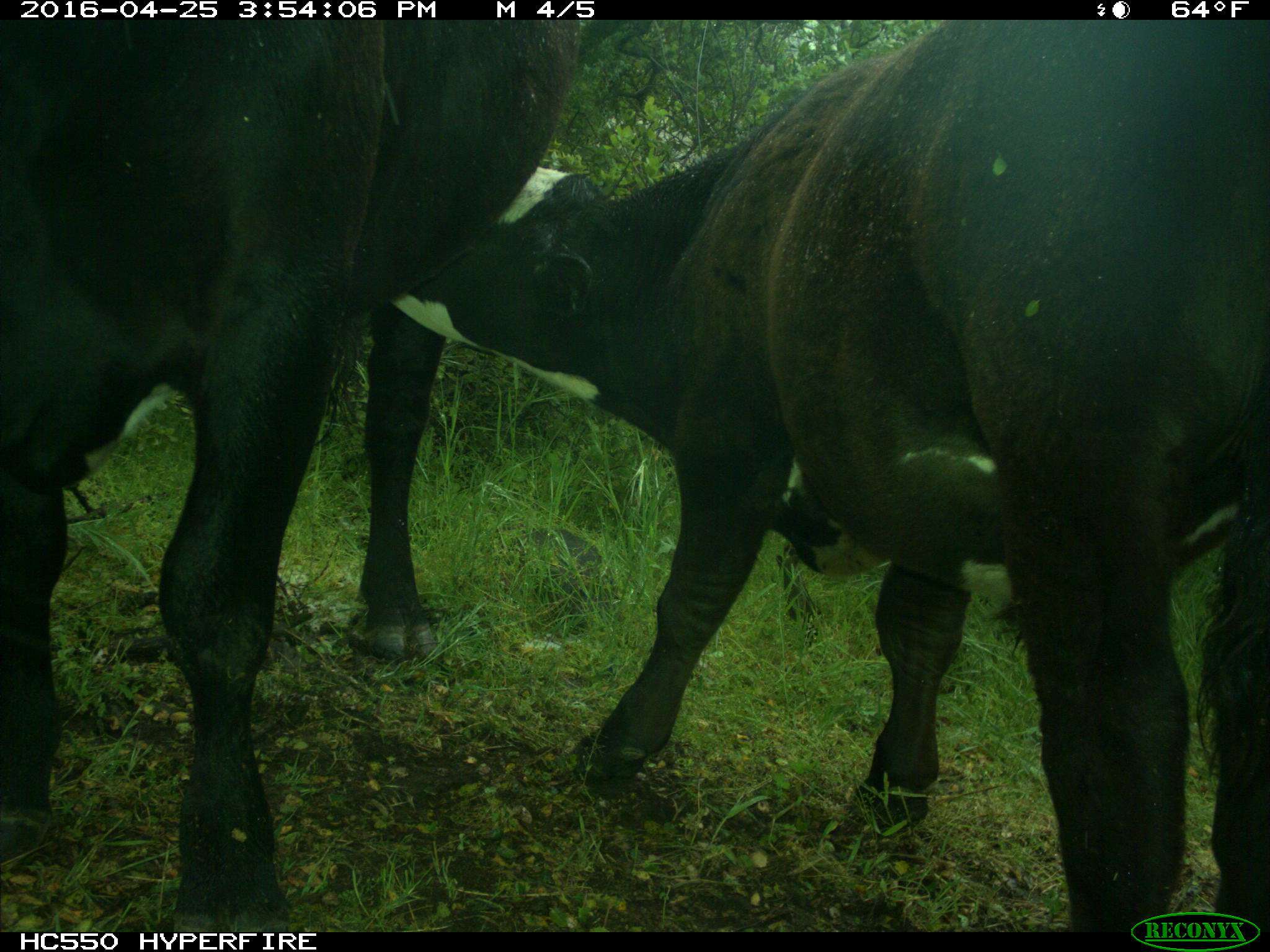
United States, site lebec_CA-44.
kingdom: Animalia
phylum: Chordata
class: Mammalia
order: Artiodactyla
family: Bovidae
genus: Bos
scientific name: Bos taurus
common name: domestic cow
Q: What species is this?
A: Bos taurus (domestic cow).